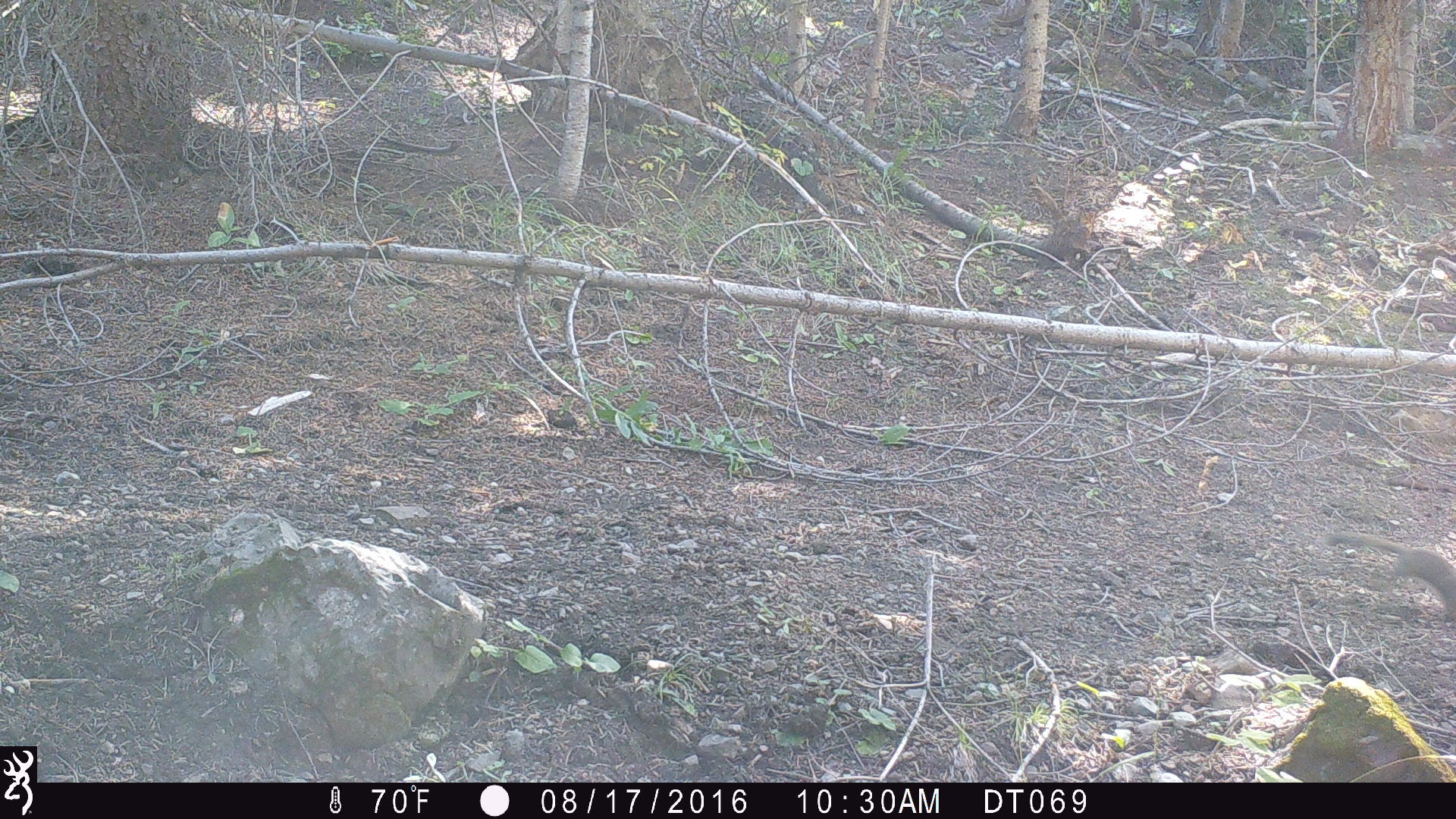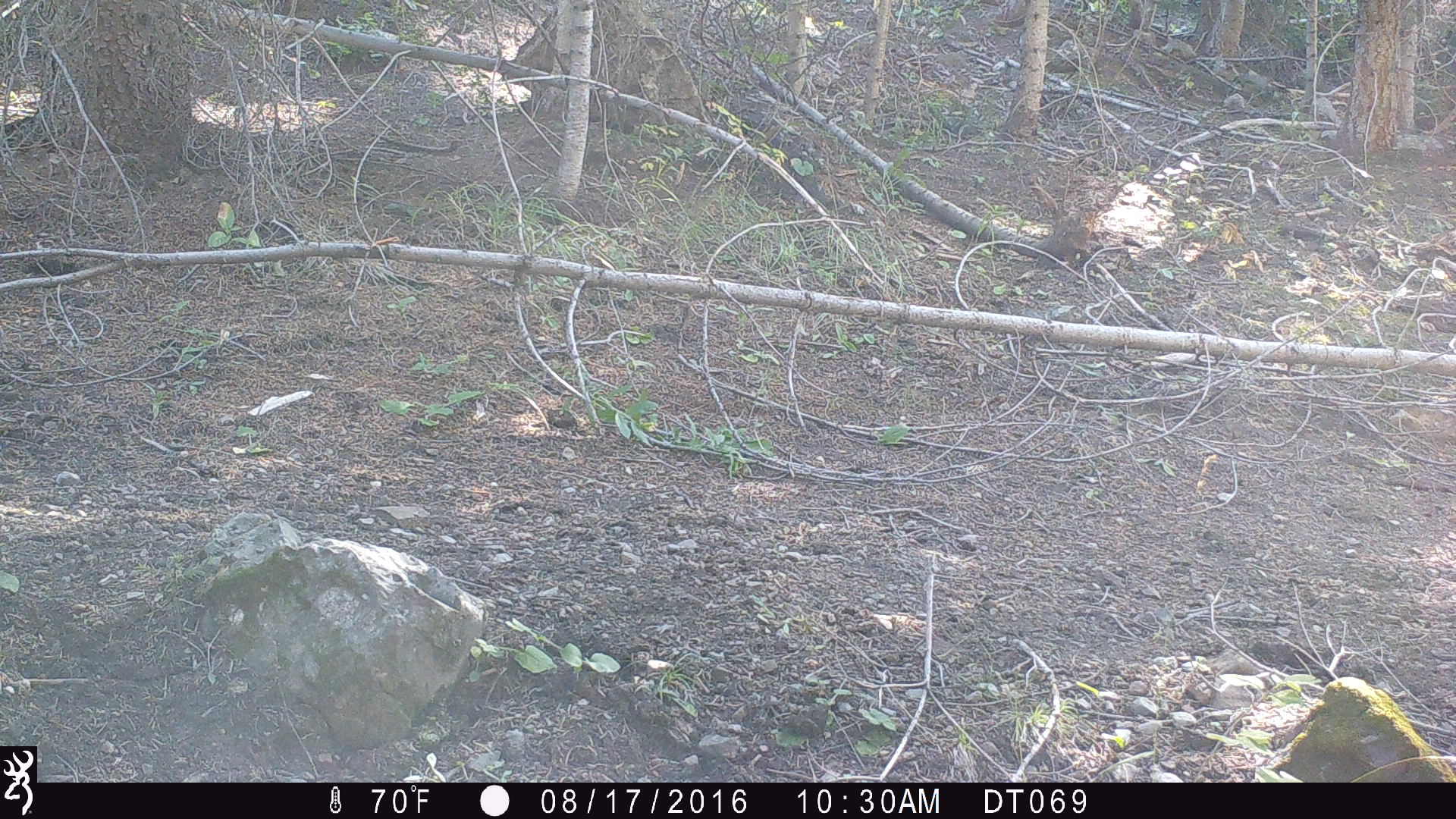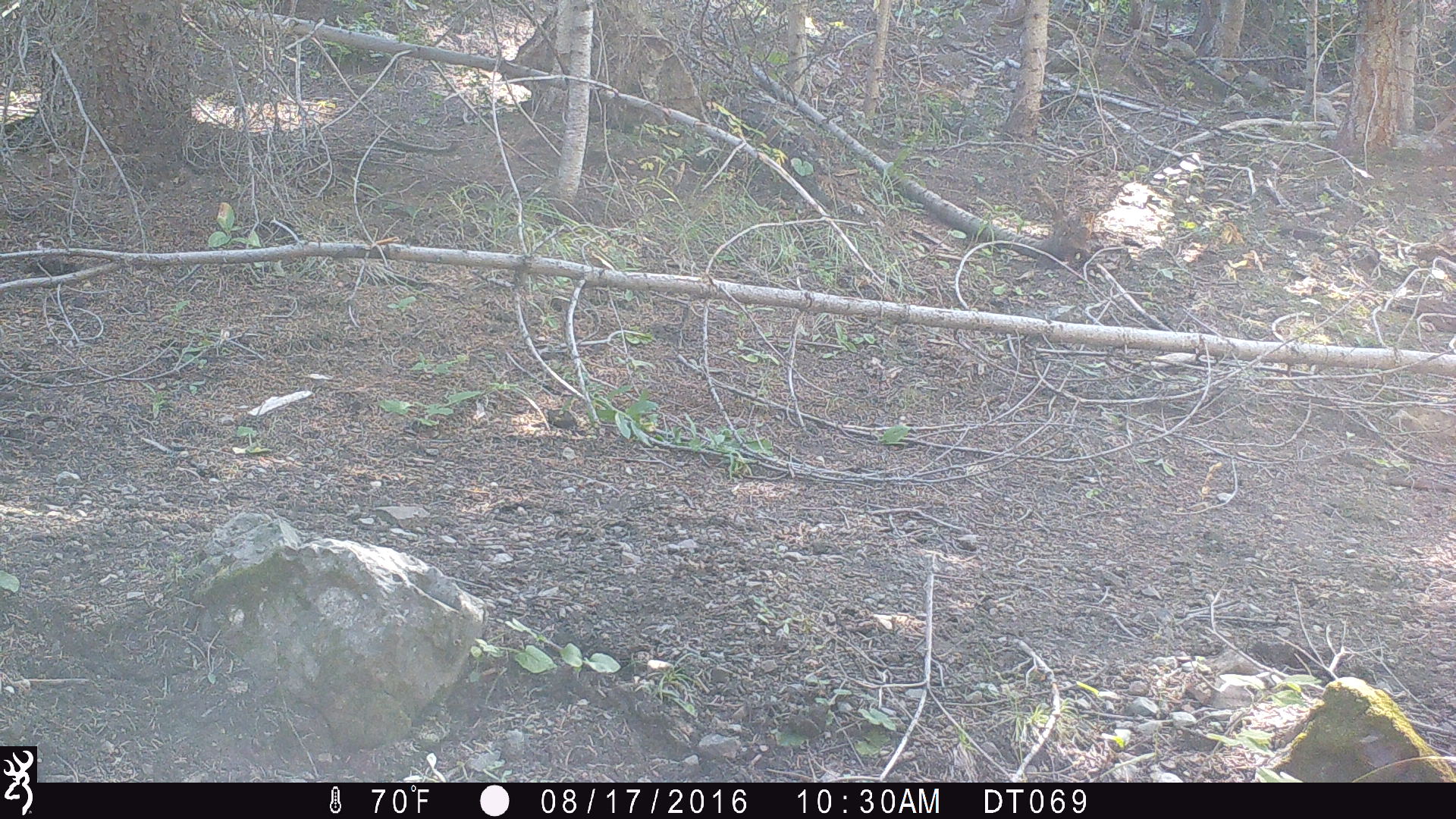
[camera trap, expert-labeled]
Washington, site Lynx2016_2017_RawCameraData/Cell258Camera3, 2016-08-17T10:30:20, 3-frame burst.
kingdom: Animalia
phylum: Chordata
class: Mammalia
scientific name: Mammalia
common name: small mammal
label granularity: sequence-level